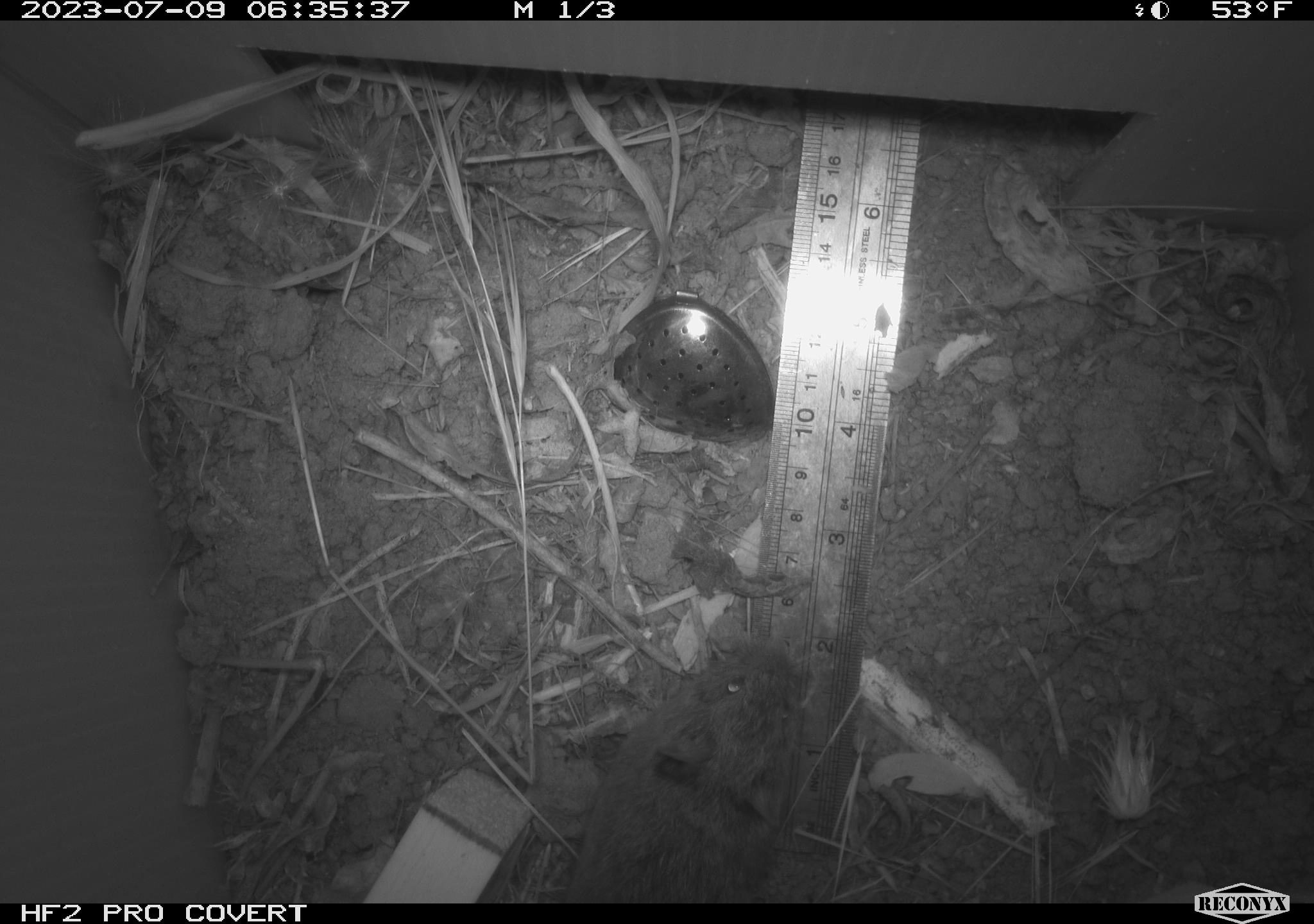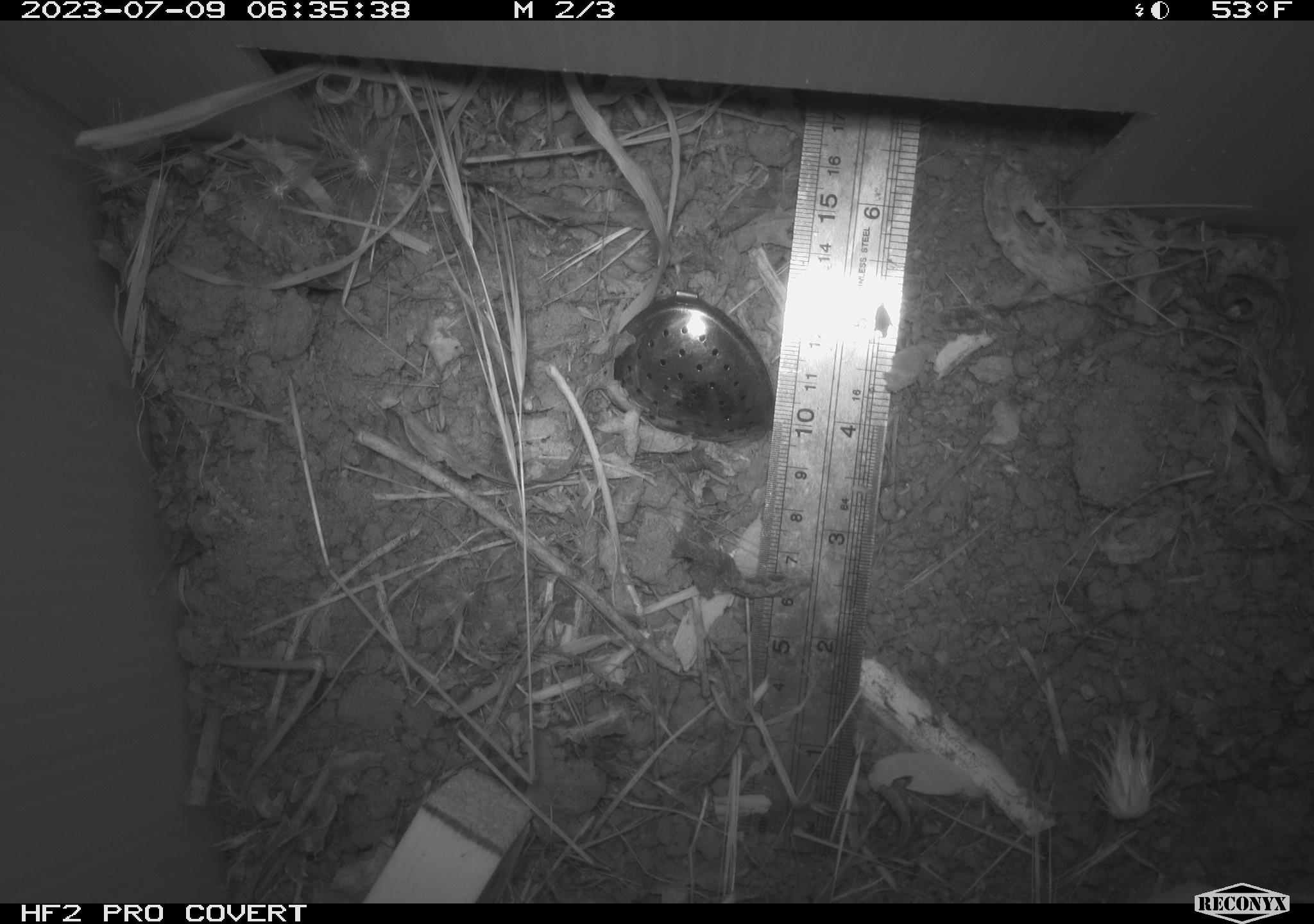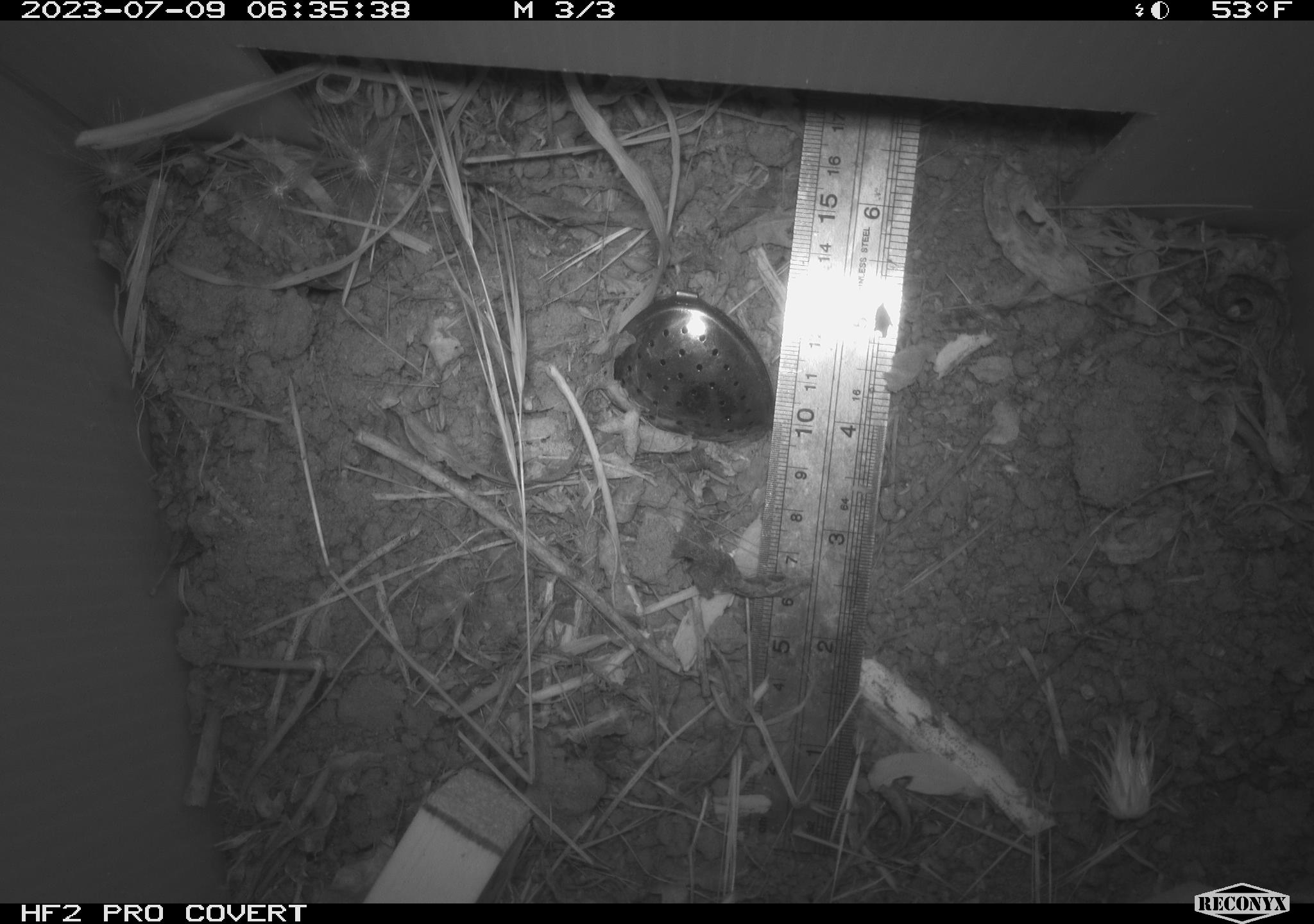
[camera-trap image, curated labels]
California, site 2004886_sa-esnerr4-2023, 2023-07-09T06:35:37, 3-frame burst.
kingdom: Animalia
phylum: Chordata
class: Mammalia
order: Rodentia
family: Cricetidae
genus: Microtus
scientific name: Microtus californicus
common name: california vole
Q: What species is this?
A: California vole (Microtus californicus).